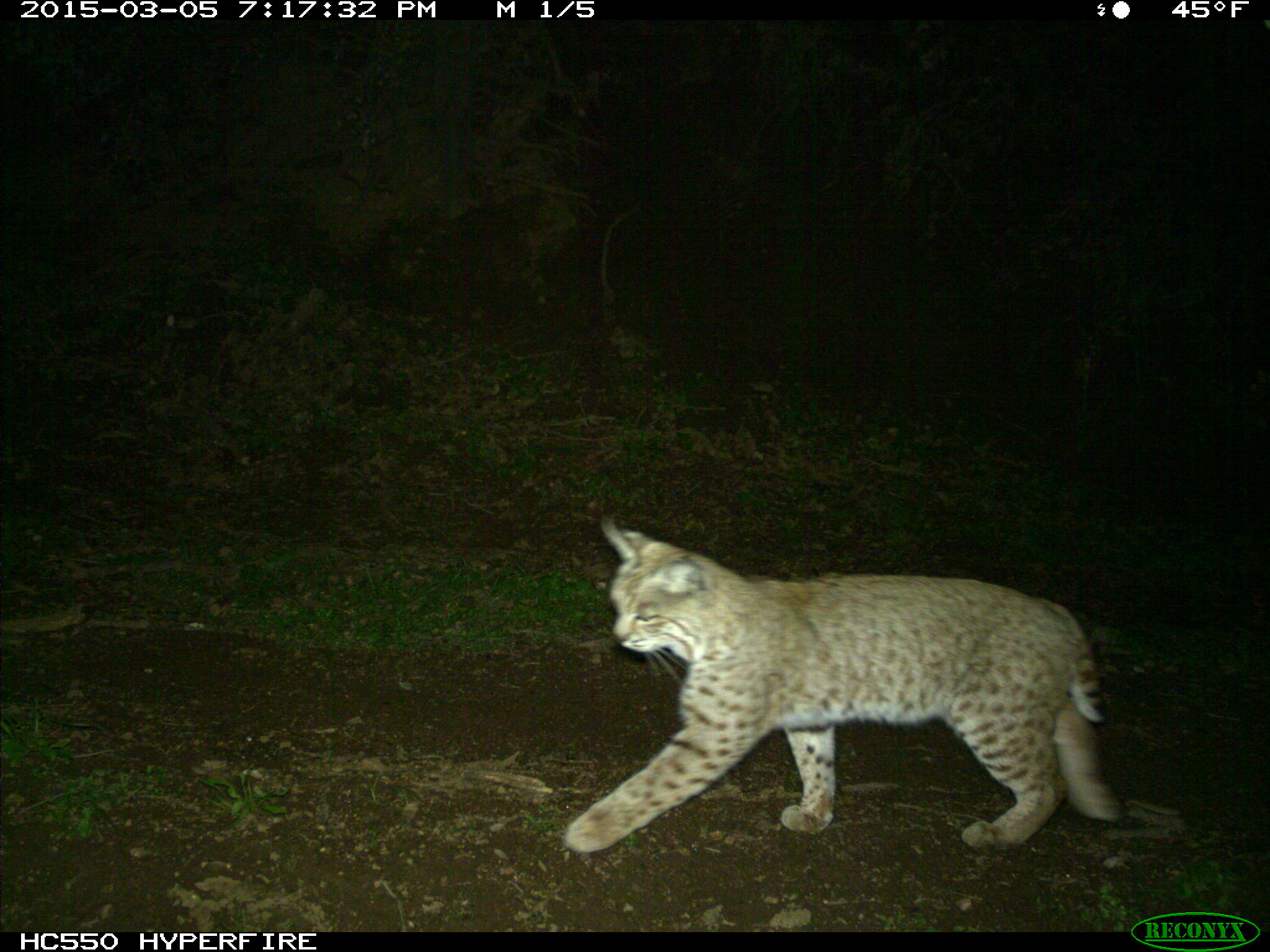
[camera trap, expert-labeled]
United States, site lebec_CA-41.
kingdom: Animalia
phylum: Chordata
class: Mammalia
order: Carnivora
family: Felidae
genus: Lynx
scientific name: Lynx rufus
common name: bobcat